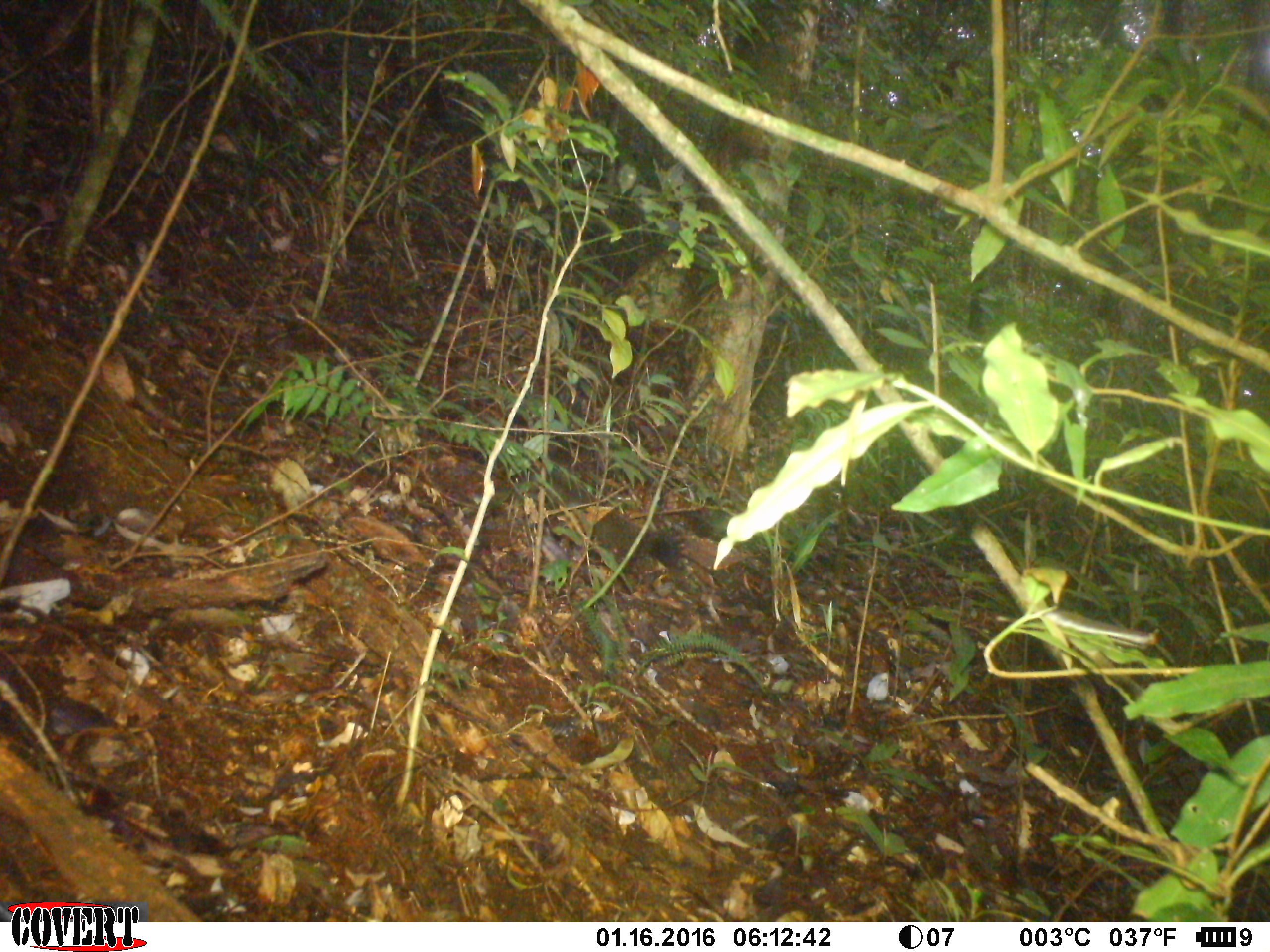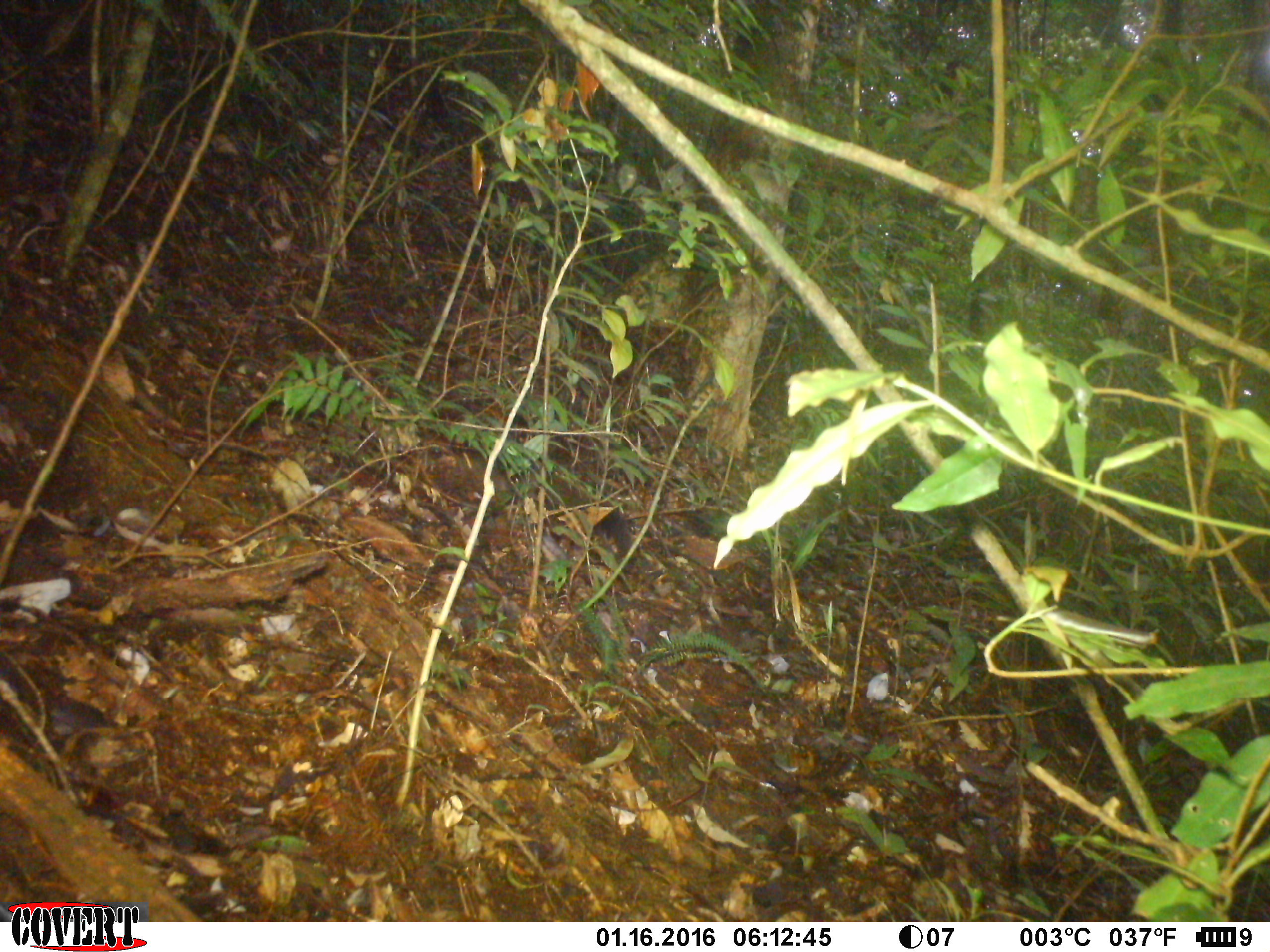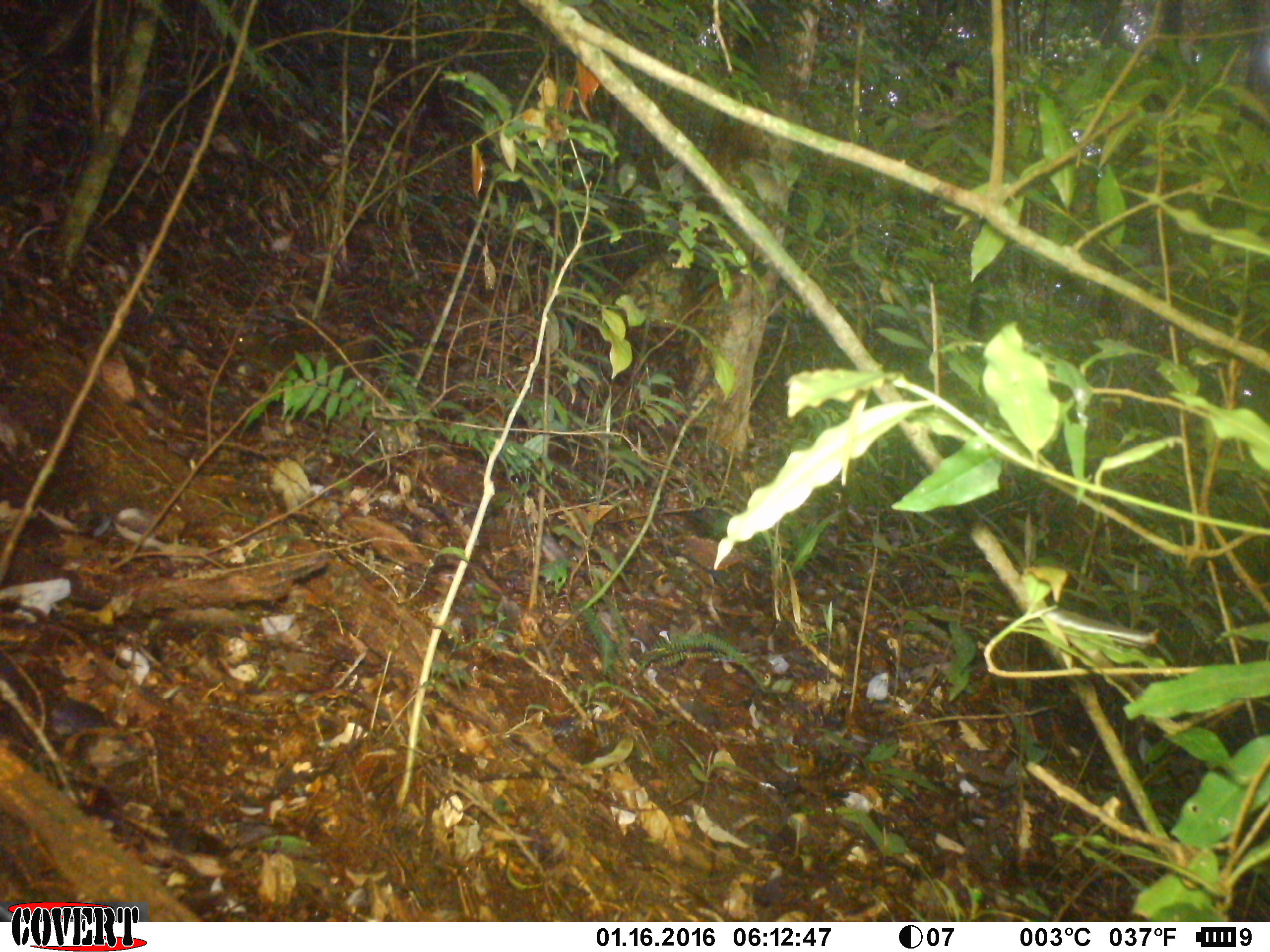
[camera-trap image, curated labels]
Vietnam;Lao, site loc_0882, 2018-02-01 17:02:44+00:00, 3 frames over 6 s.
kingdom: Animalia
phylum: Chordata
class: Mammalia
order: Rodentia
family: Sciuridae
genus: Dremomys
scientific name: Dremomys rufigenis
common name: red-cheeked squirrel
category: red cheeked squirrel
Red cheeked squirrel (red-cheeked squirrel) (Dremomys rufigenis). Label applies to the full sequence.